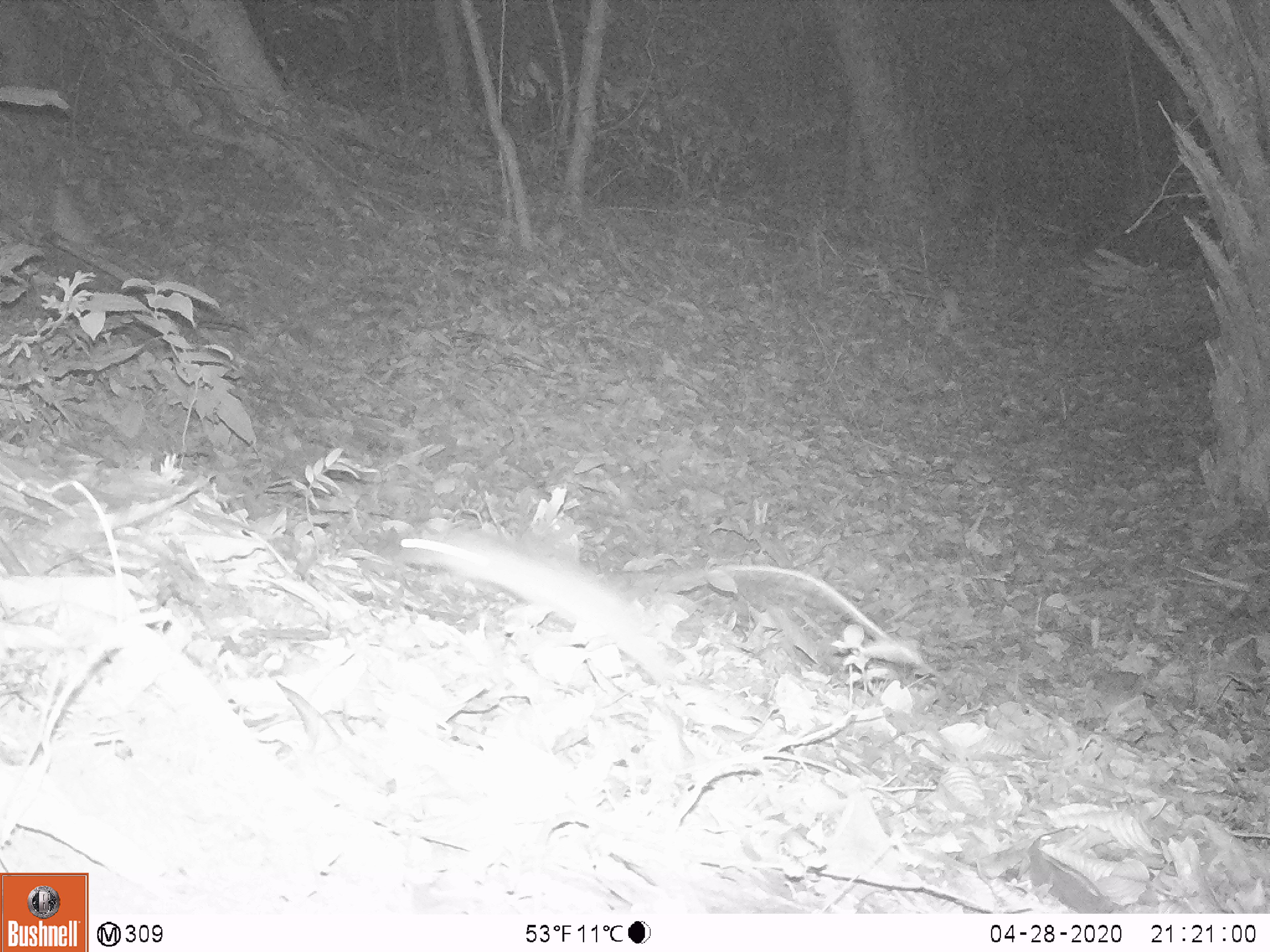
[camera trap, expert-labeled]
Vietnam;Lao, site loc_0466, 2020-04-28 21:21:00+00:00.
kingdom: Animalia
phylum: Chordata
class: Mammalia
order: Rodentia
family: Muridae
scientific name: Muridae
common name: old-world mice and rats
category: unidentified murid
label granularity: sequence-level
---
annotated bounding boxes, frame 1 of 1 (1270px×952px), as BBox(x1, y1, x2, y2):
unidentified murid: BBox(372, 521, 951, 690)